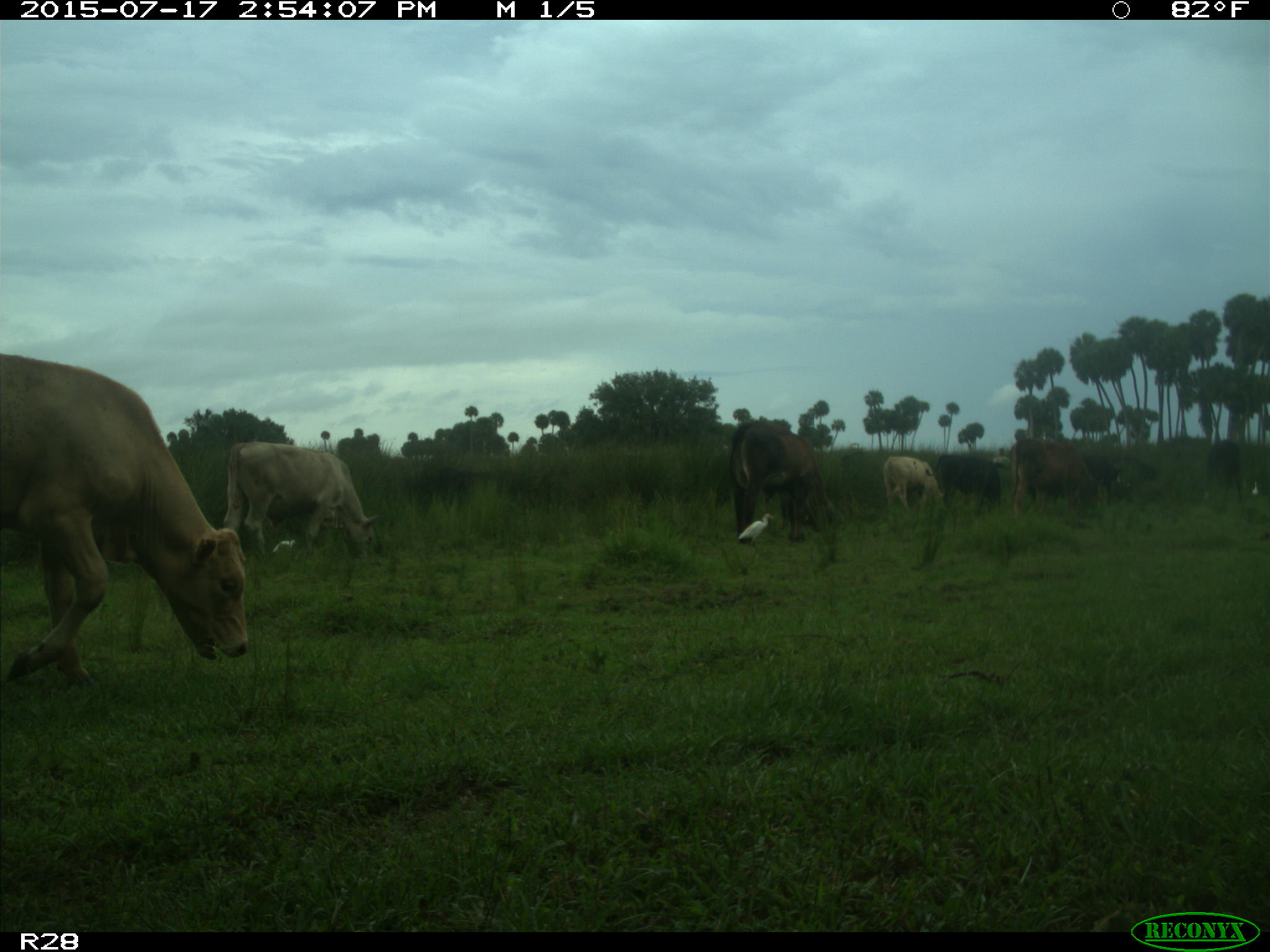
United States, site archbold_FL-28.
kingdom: Animalia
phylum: Chordata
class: Mammalia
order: Artiodactyla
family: Bovidae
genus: Bos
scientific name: Bos taurus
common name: domestic cow